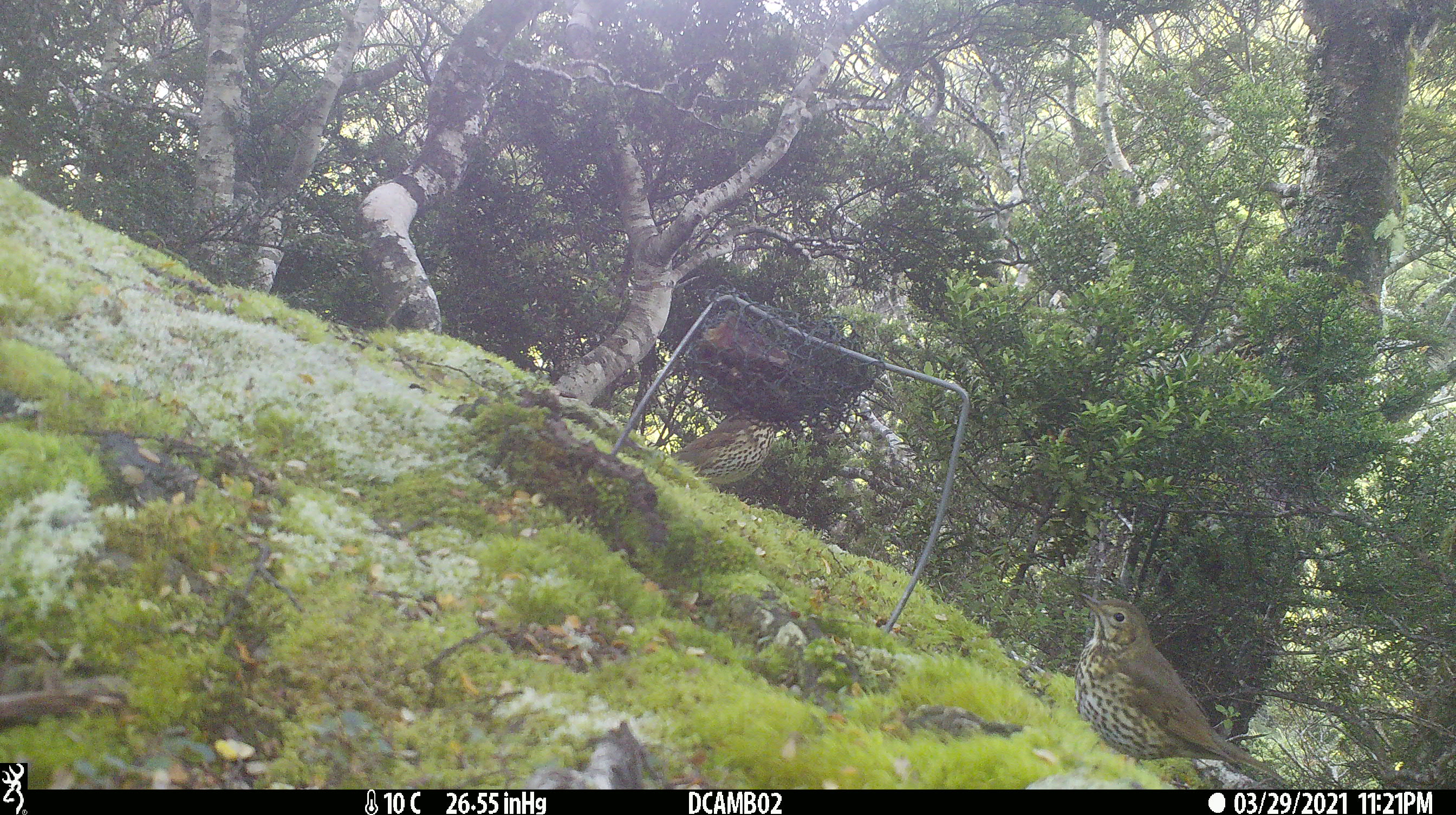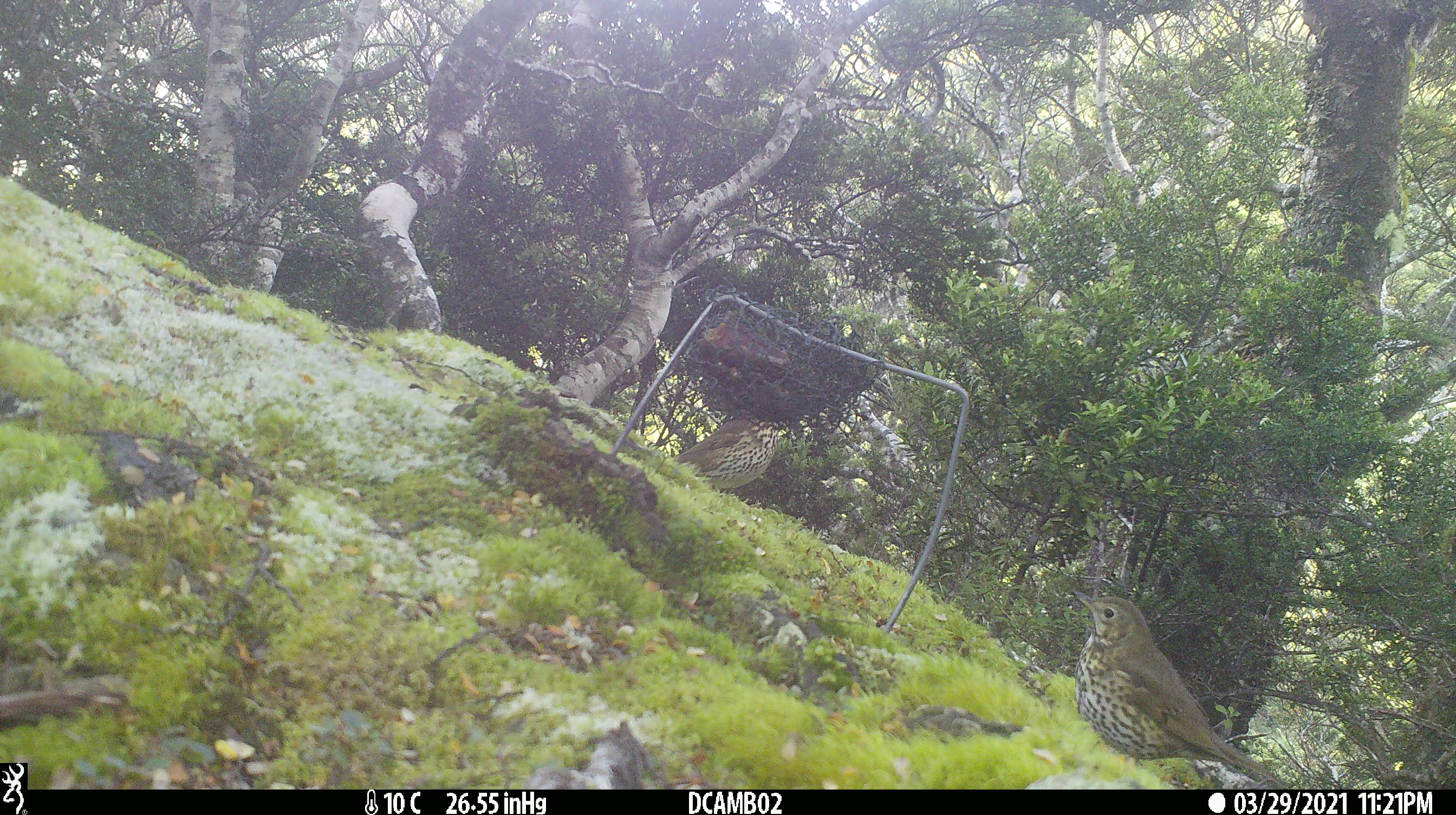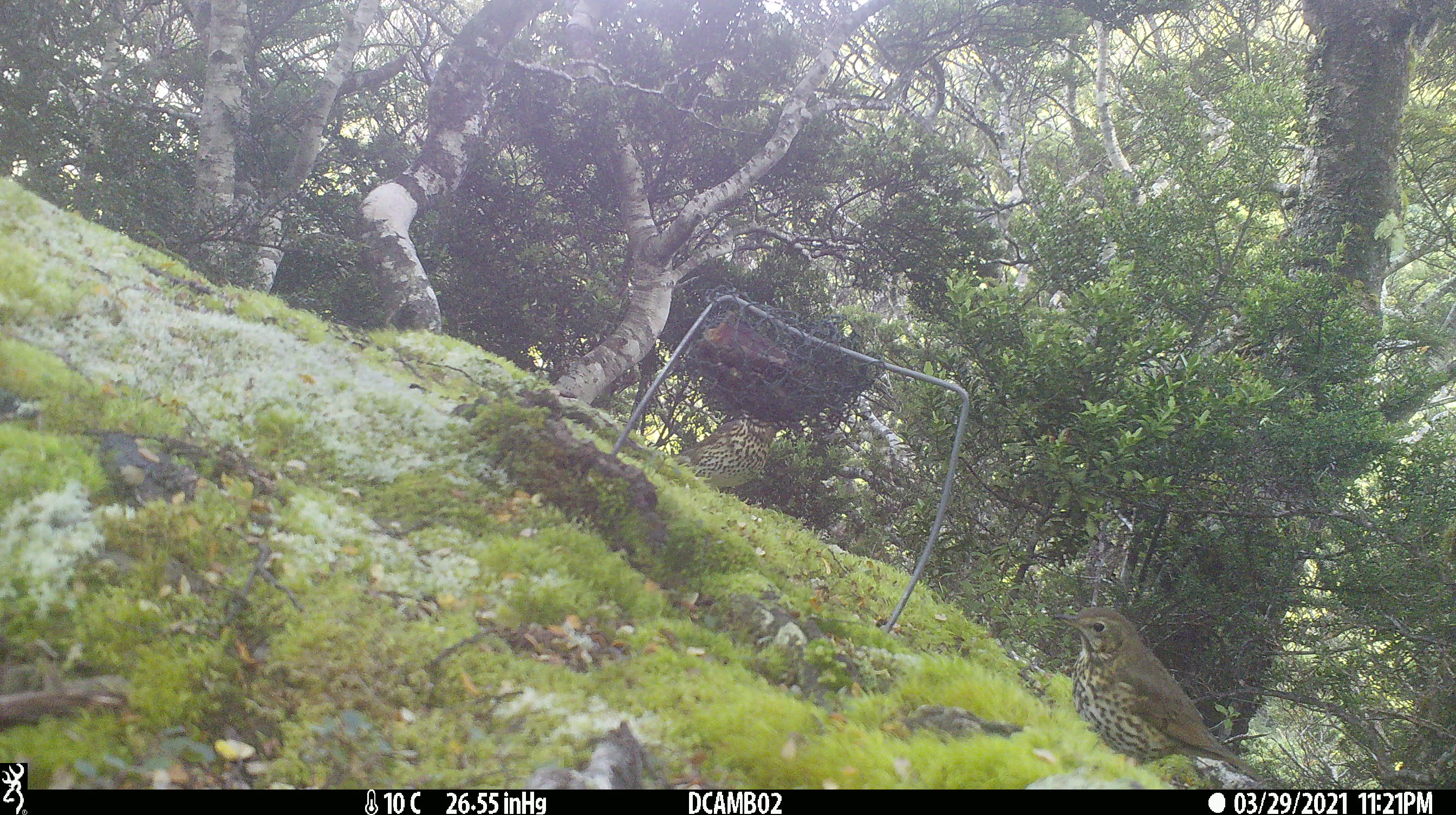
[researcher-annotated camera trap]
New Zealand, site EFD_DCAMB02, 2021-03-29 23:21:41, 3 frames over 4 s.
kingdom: Animalia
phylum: Chordata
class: Aves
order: Passeriformes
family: Turdidae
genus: Turdus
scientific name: Turdus philomelos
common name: song thrush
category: thrush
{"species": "thrush (song thrush) (Turdus philomelos)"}